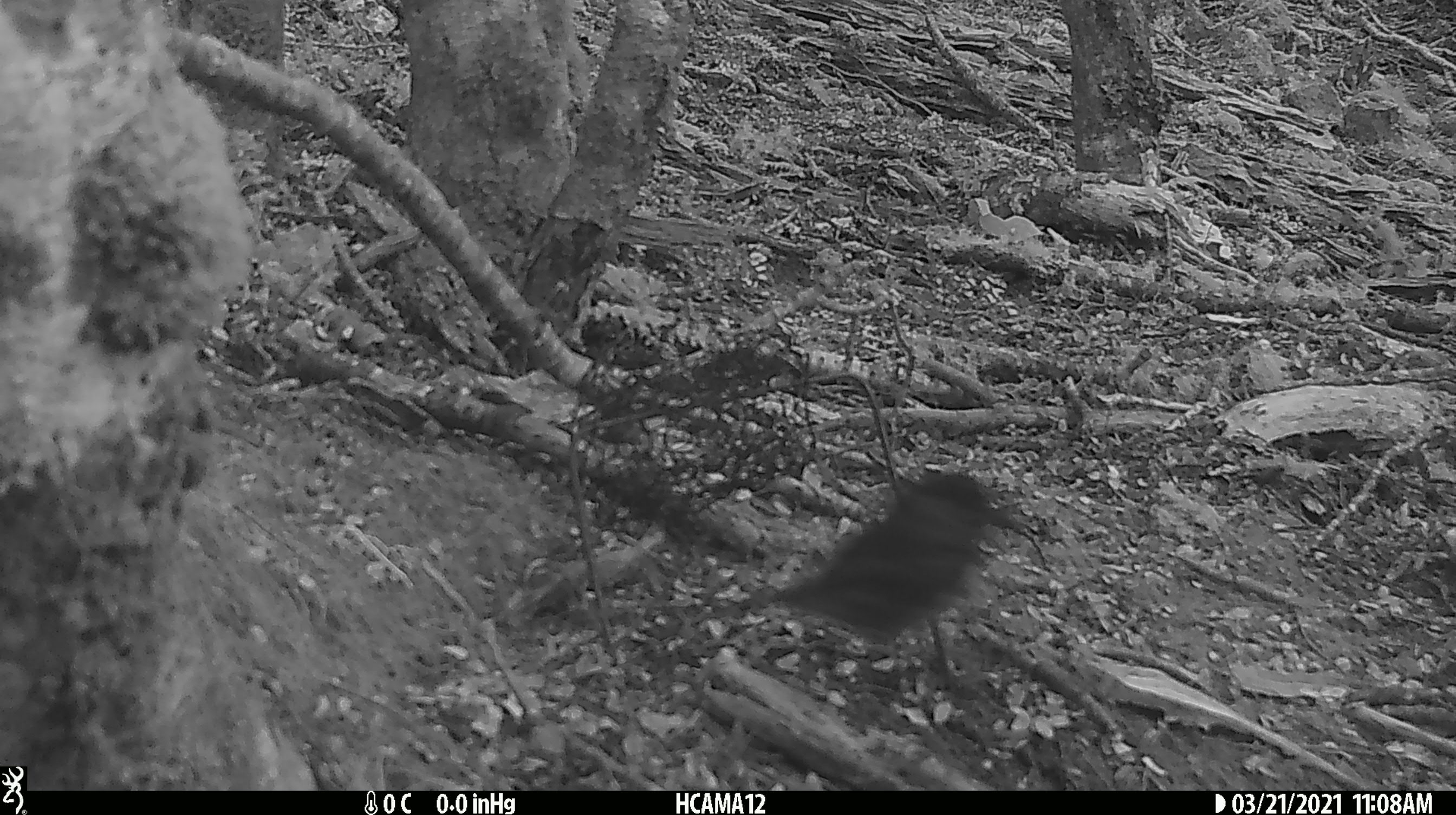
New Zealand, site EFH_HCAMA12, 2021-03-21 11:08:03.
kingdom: Animalia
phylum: Chordata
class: Aves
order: Passeriformes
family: Petroicidae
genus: Petroica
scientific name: Petroica australis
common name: new zealand robin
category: robin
Robin (new zealand robin) (Petroica australis).